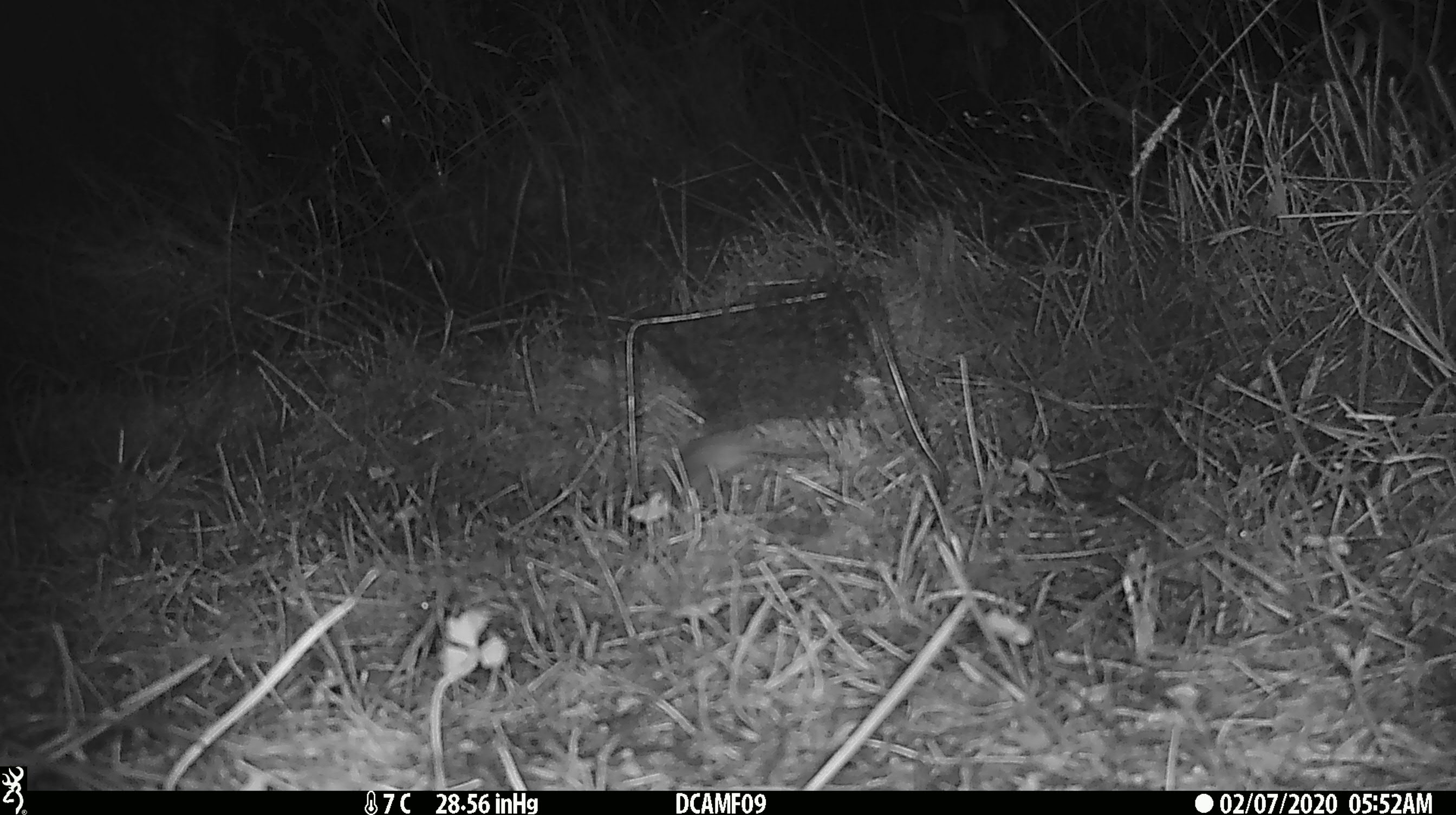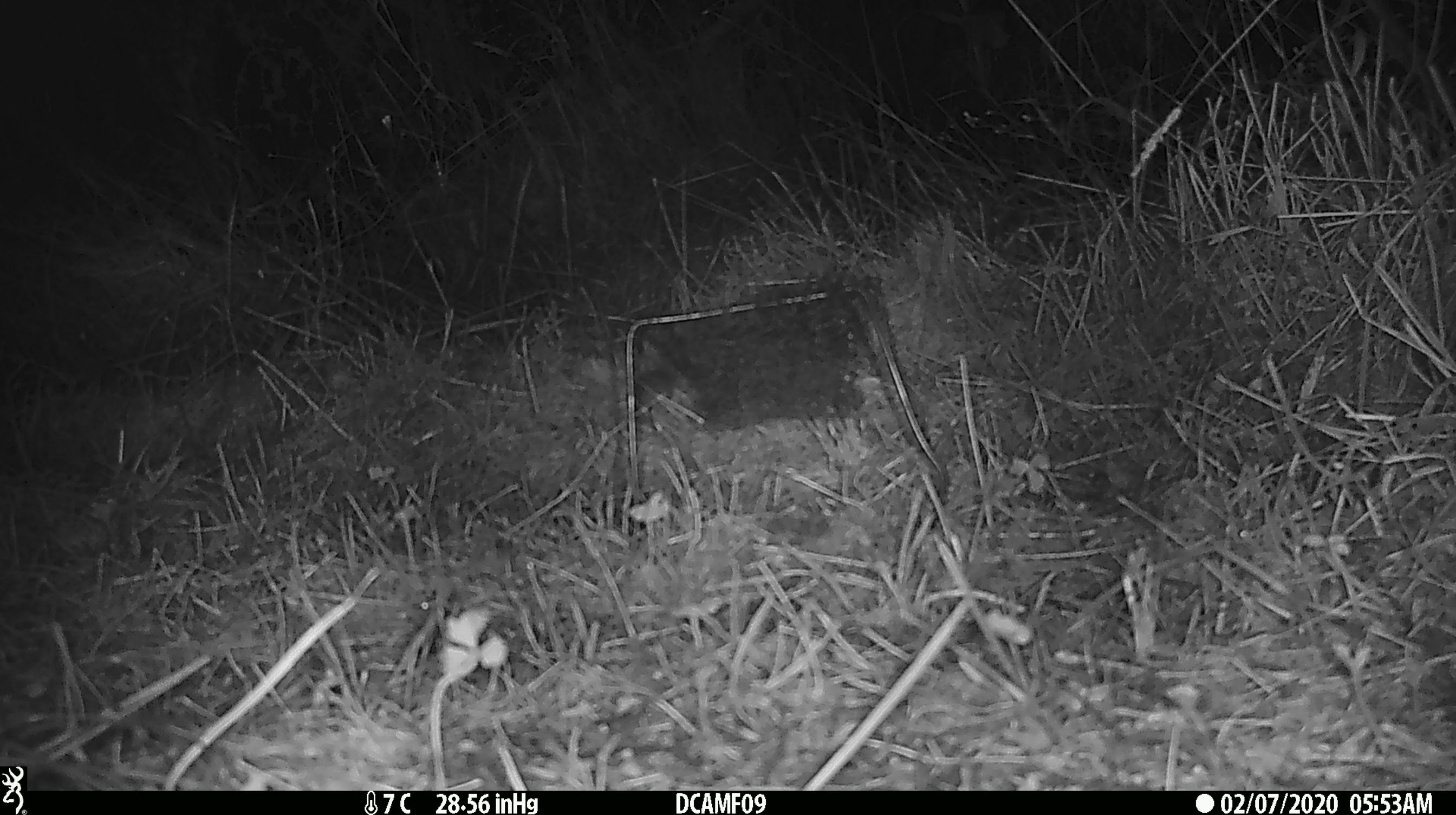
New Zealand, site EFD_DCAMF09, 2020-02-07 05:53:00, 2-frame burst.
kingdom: Animalia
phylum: Chordata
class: Mammalia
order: Rodentia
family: Muridae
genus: Mus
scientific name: Mus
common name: mouse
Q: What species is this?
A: Mouse (Mus).